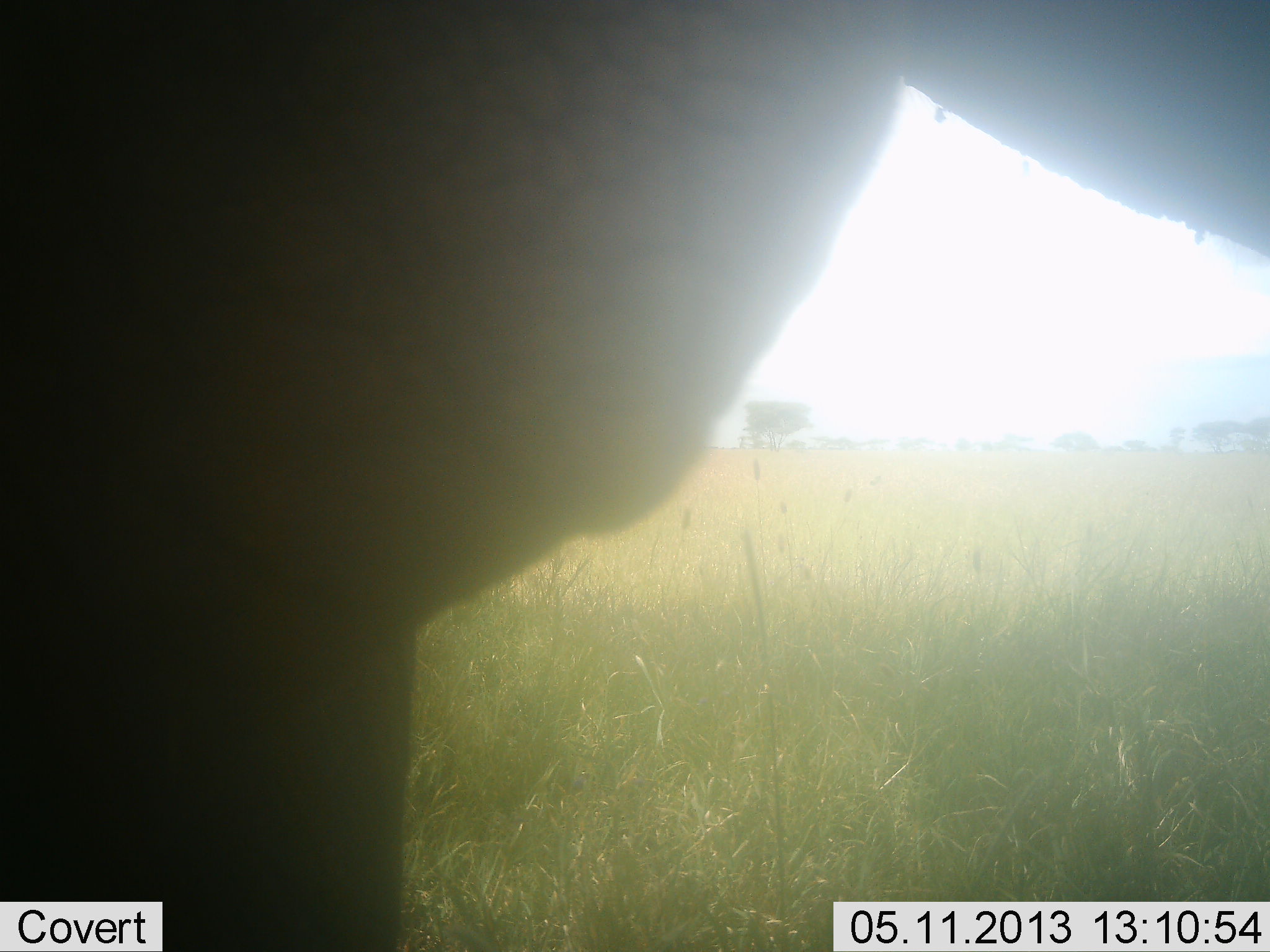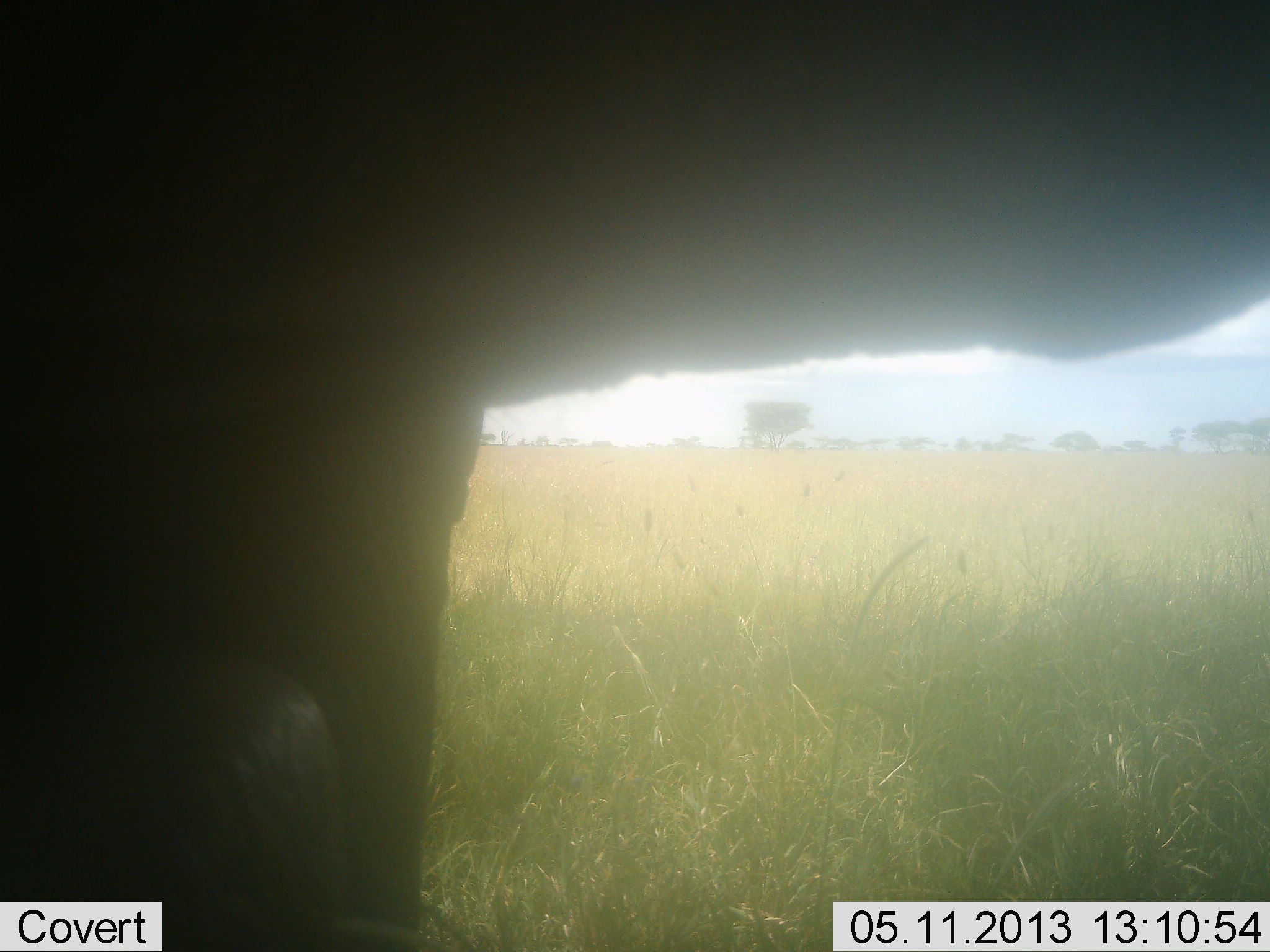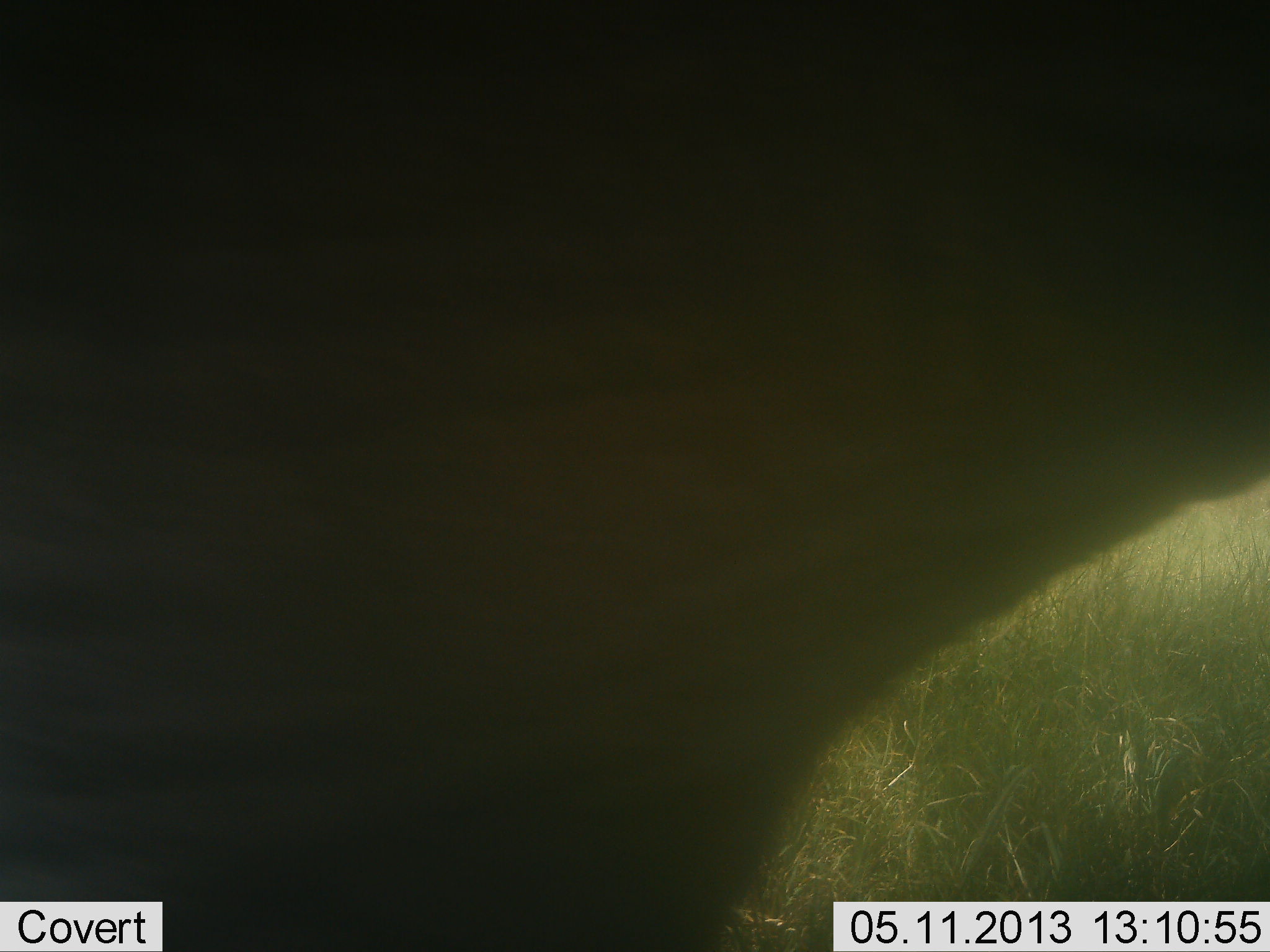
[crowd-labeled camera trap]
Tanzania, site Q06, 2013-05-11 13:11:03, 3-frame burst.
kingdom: Animalia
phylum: Chordata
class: Mammalia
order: Proboscidea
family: Elephantidae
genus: Loxodonta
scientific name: Loxodonta africana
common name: african bush elephant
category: elephant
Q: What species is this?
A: Elephant (african bush elephant) (Loxodonta africana).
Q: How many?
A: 1.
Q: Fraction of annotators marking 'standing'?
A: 86%.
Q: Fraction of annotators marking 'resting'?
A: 0%.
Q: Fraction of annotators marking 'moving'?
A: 14%.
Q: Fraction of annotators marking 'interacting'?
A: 0%.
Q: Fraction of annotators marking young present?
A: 0%.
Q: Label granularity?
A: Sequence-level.